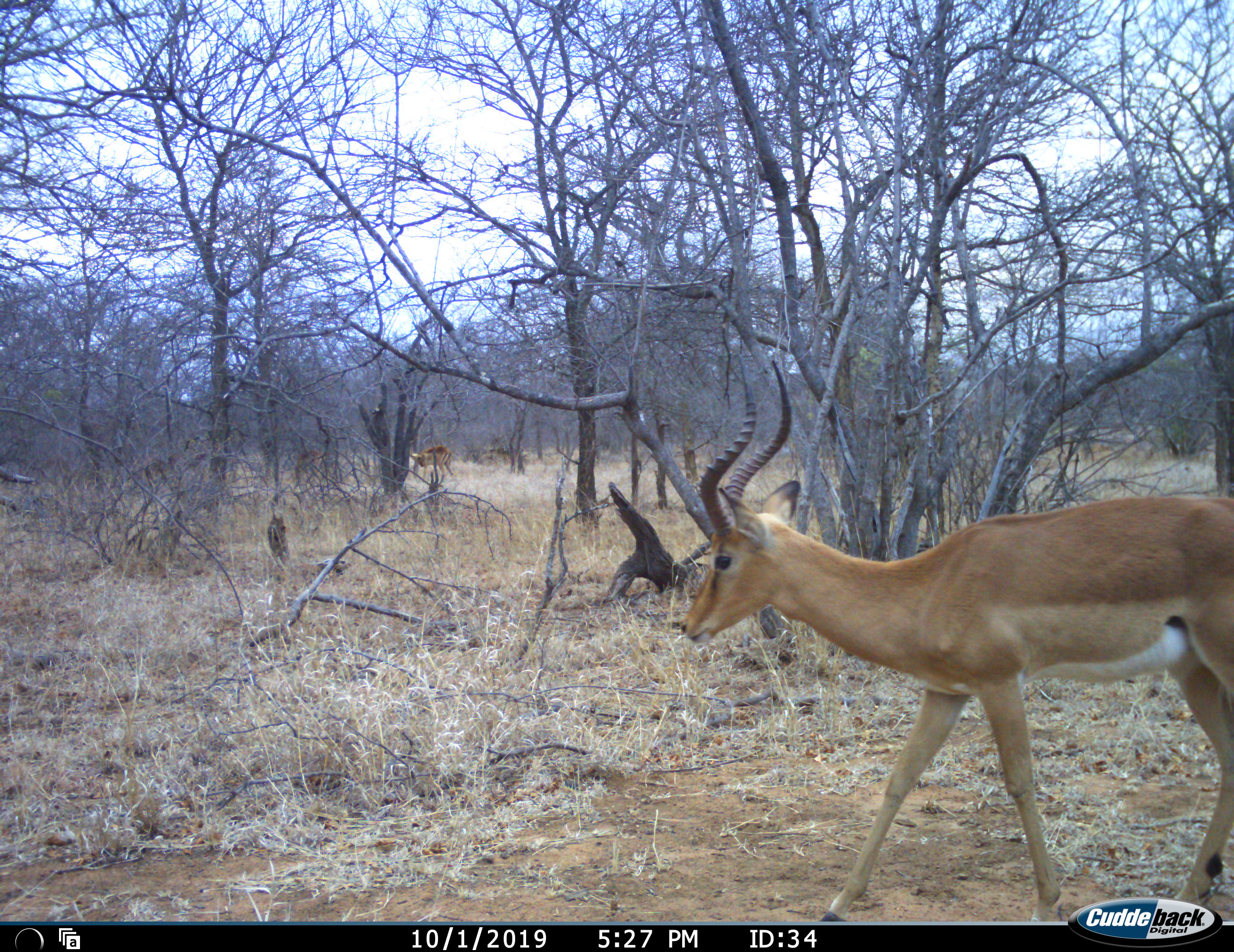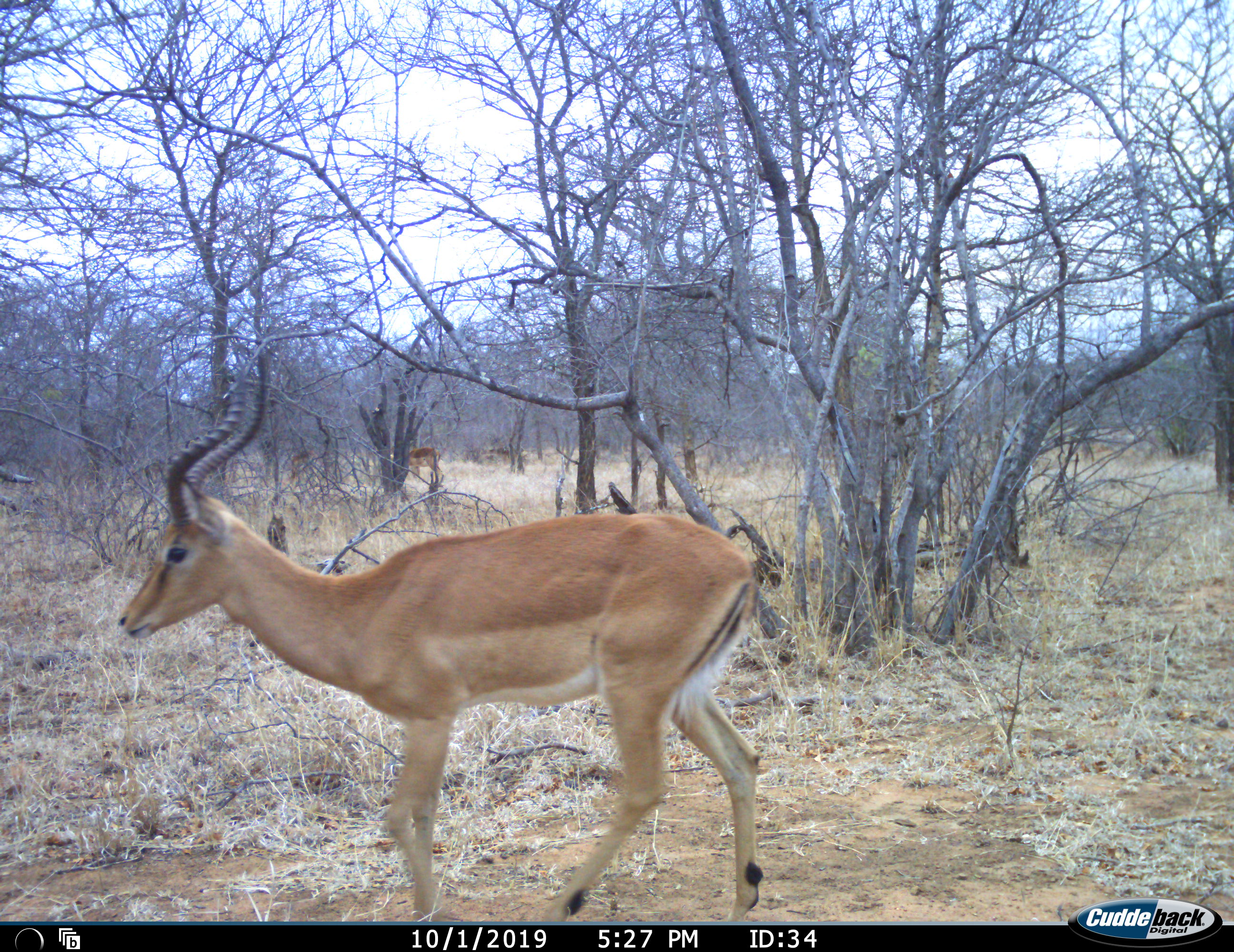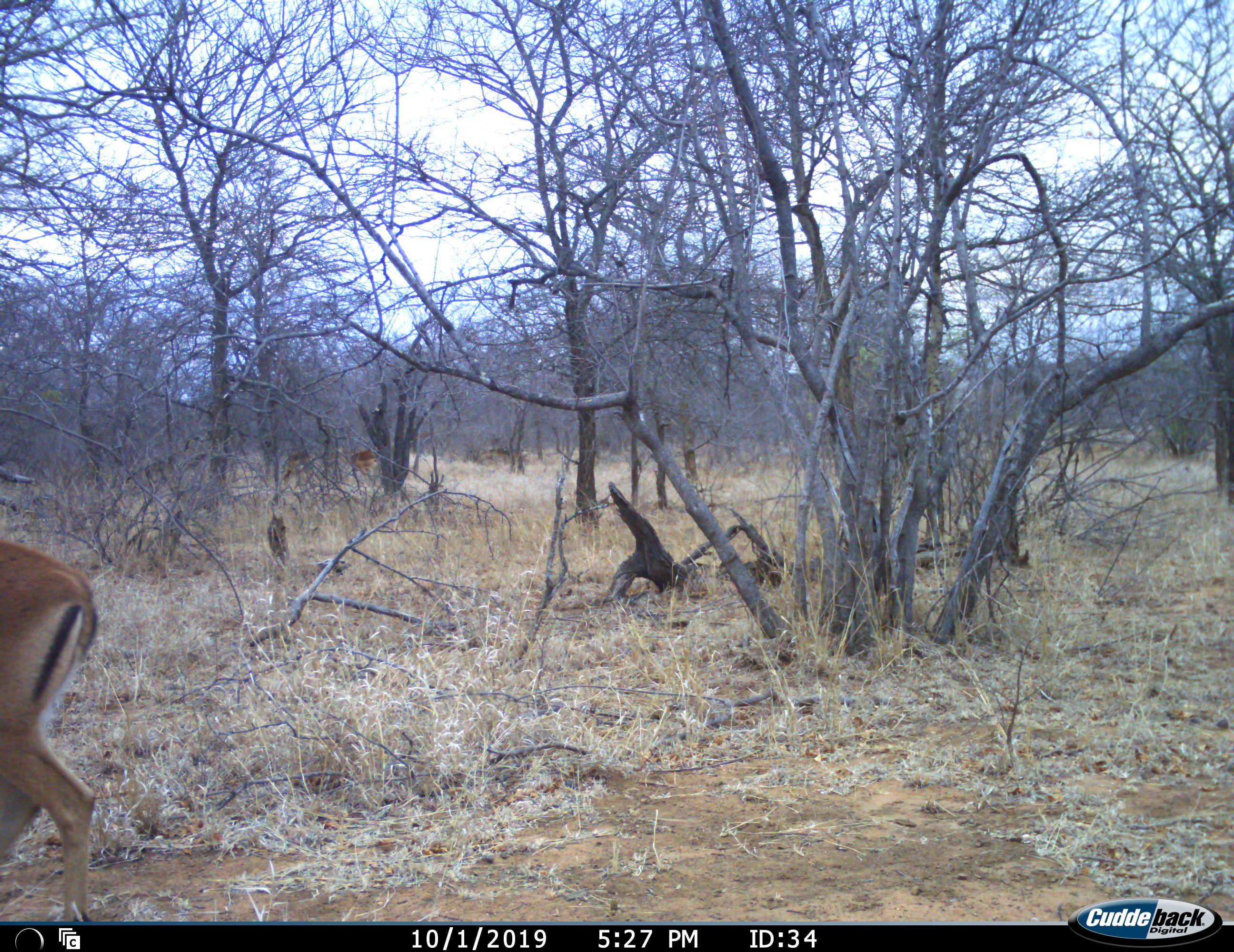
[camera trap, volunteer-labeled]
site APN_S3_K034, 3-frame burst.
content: unidentified animal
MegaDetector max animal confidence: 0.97